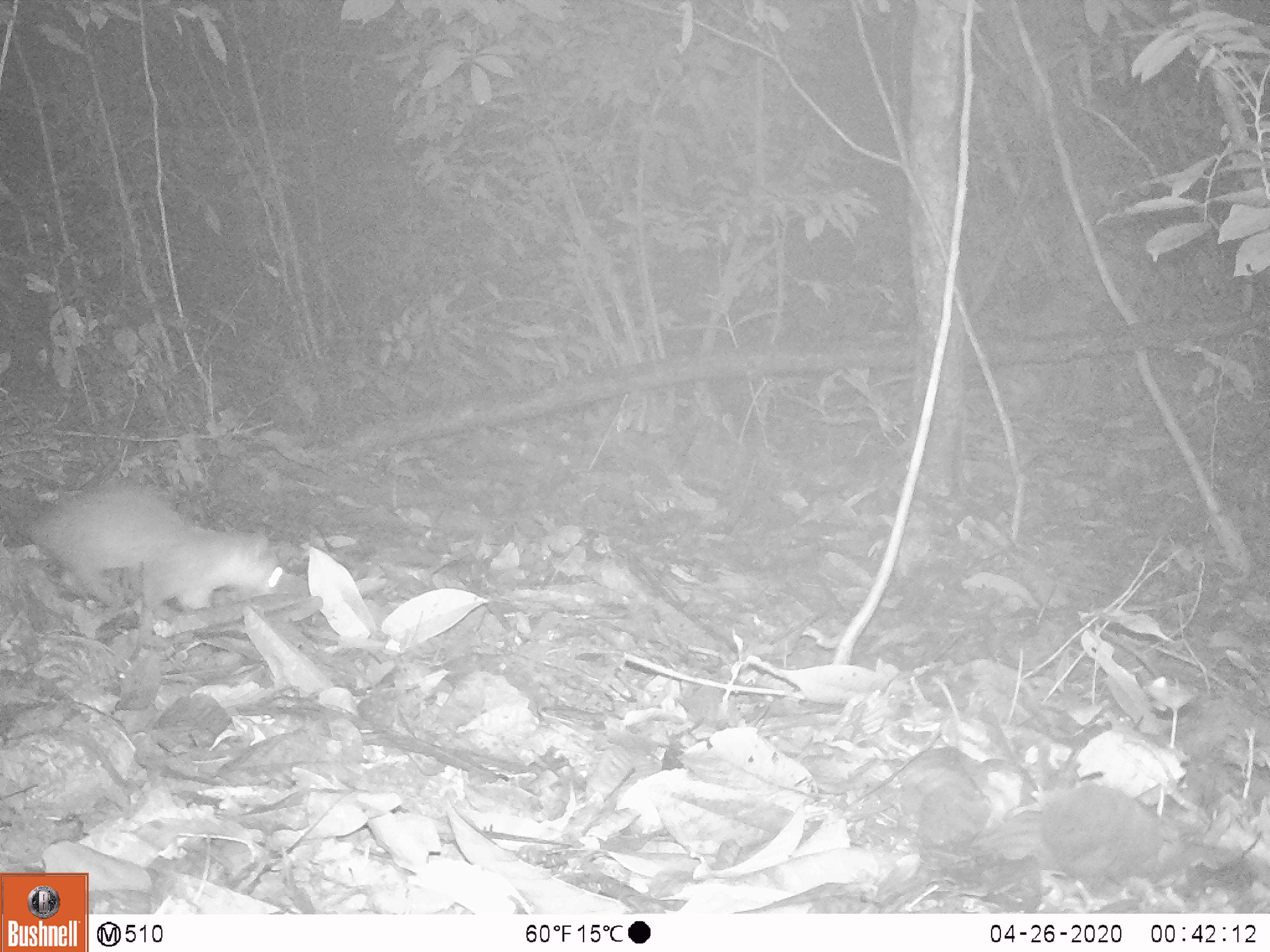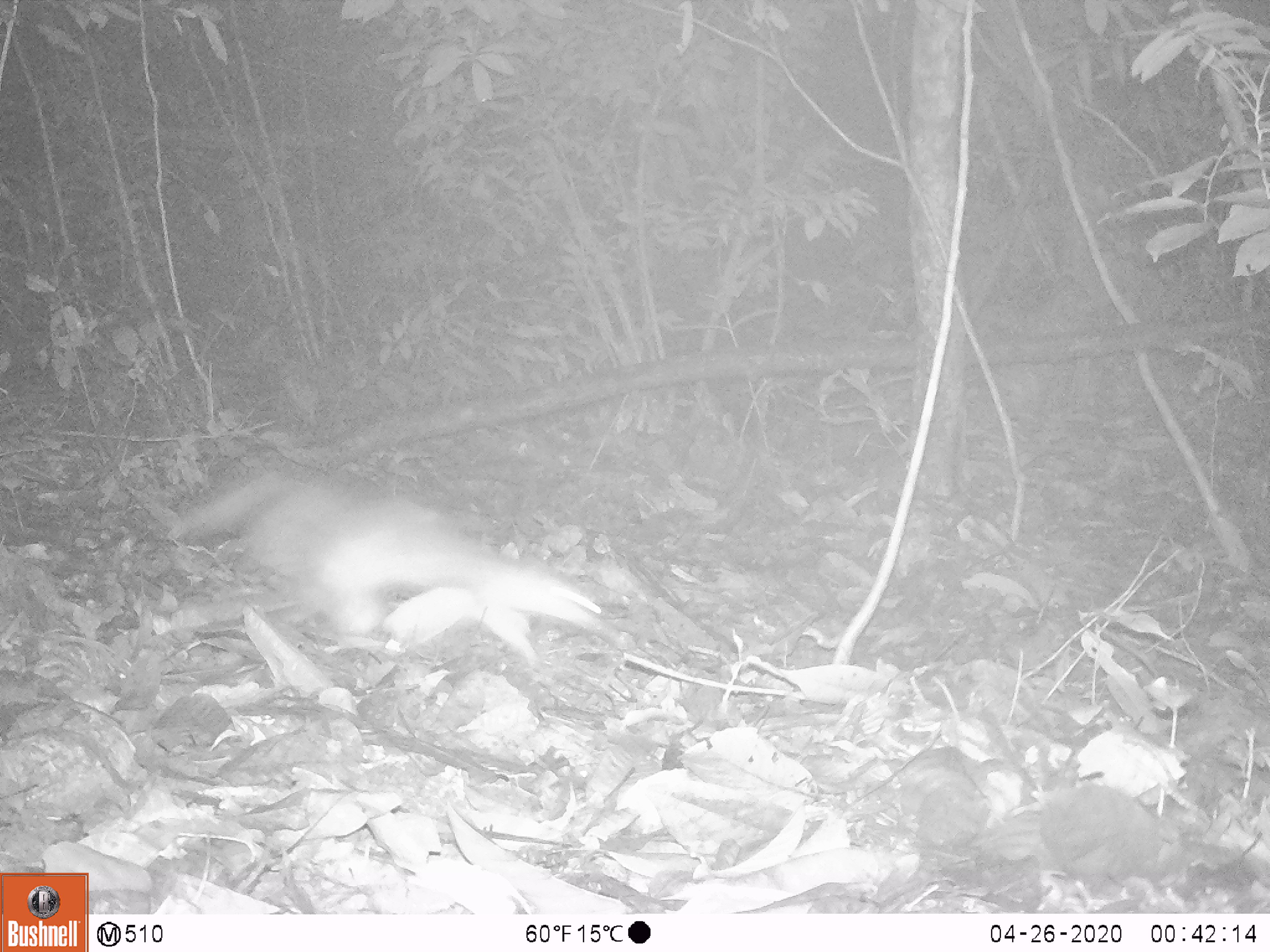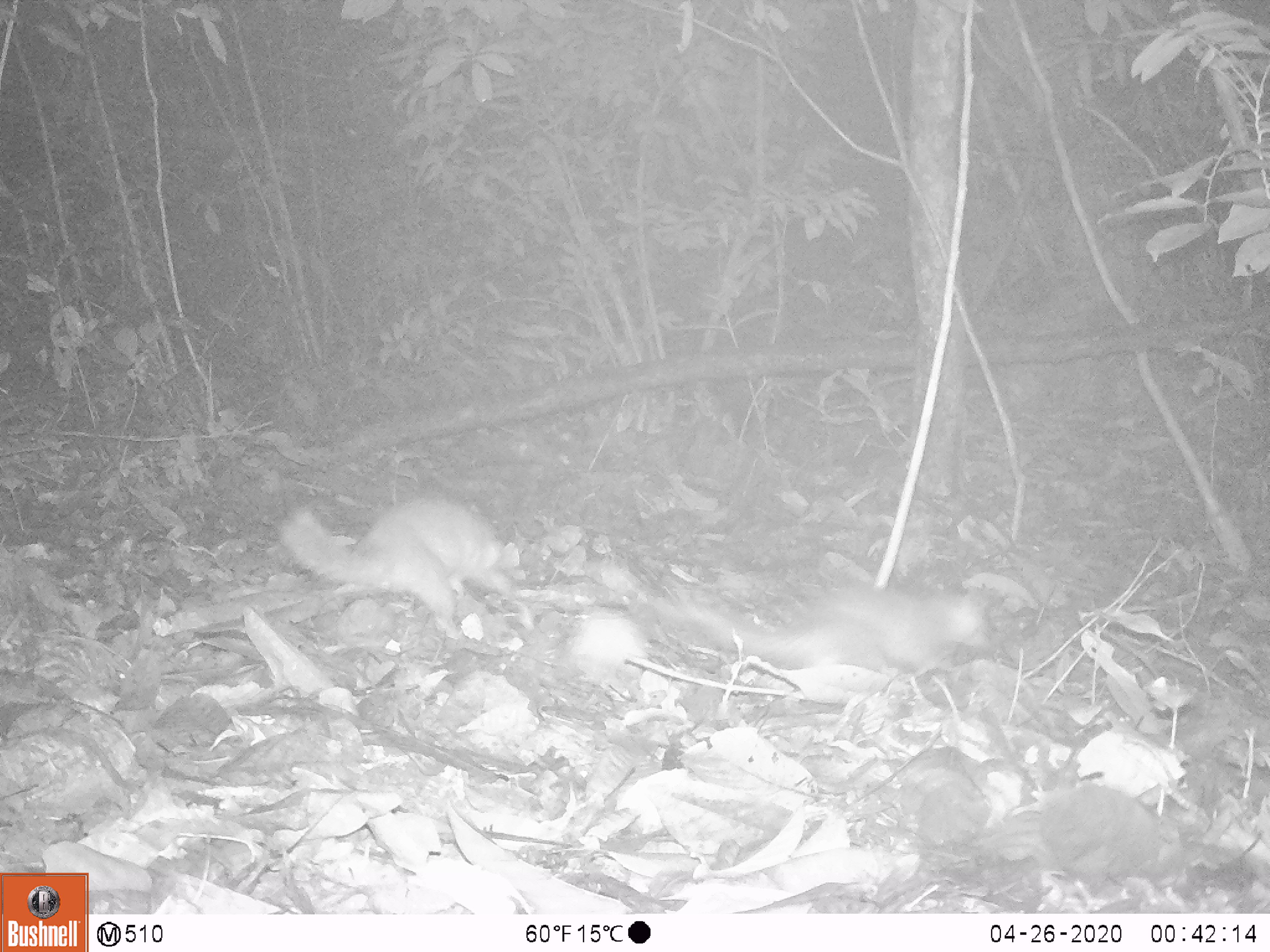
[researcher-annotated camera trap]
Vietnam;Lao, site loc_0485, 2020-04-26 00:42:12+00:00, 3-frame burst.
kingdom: Animalia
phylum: Chordata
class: Mammalia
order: Carnivora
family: Mustelidae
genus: Melogale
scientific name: Melogale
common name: ferret badger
Ferret badger (Melogale). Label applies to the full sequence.